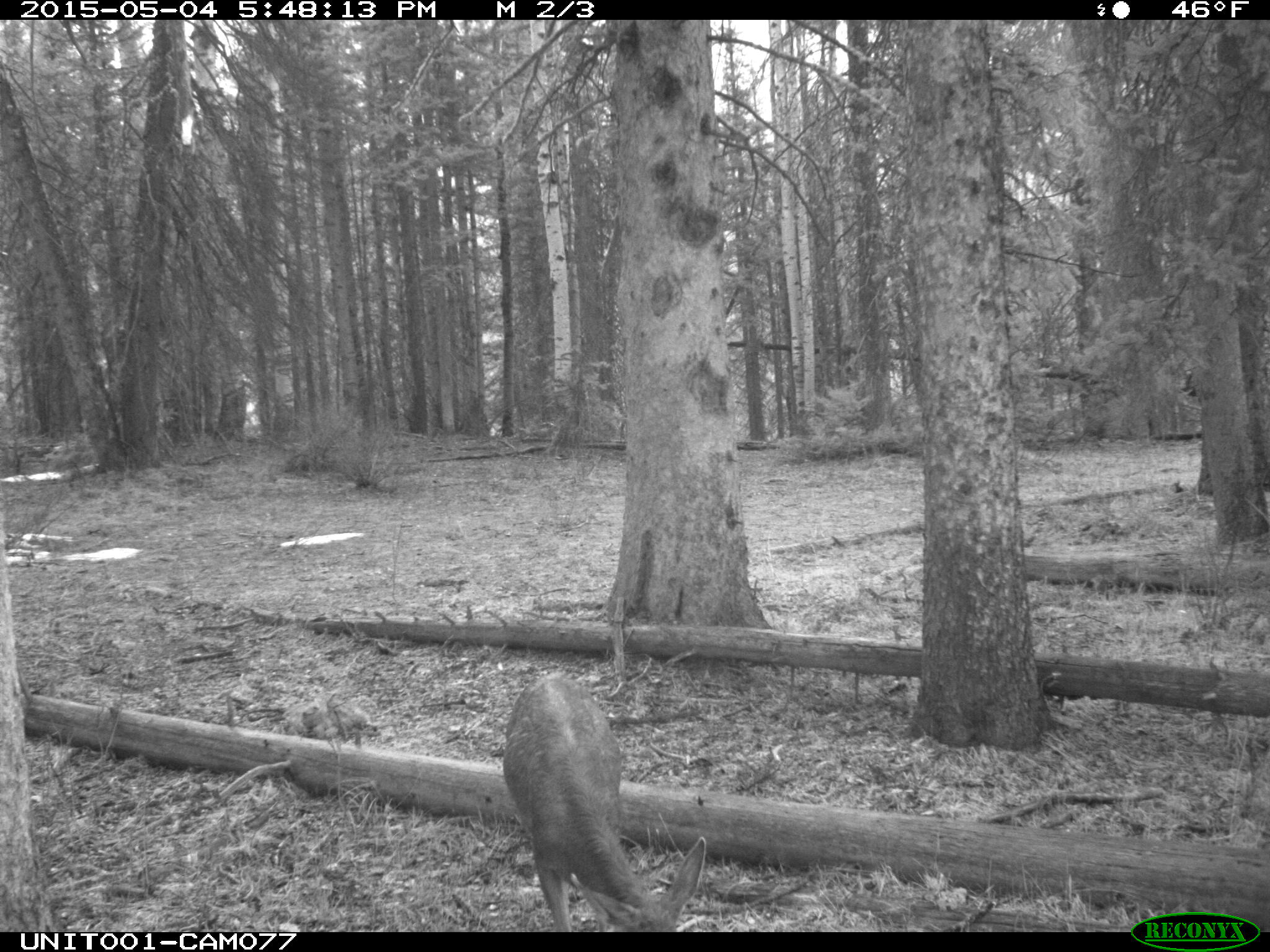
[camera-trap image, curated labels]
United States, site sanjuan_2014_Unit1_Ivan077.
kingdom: Animalia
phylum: Chordata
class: Mammalia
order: Artiodactyla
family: Cervidae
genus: Odocoileus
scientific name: Odocoileus hemionus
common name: mule deer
Odocoileus hemionus (mule deer).